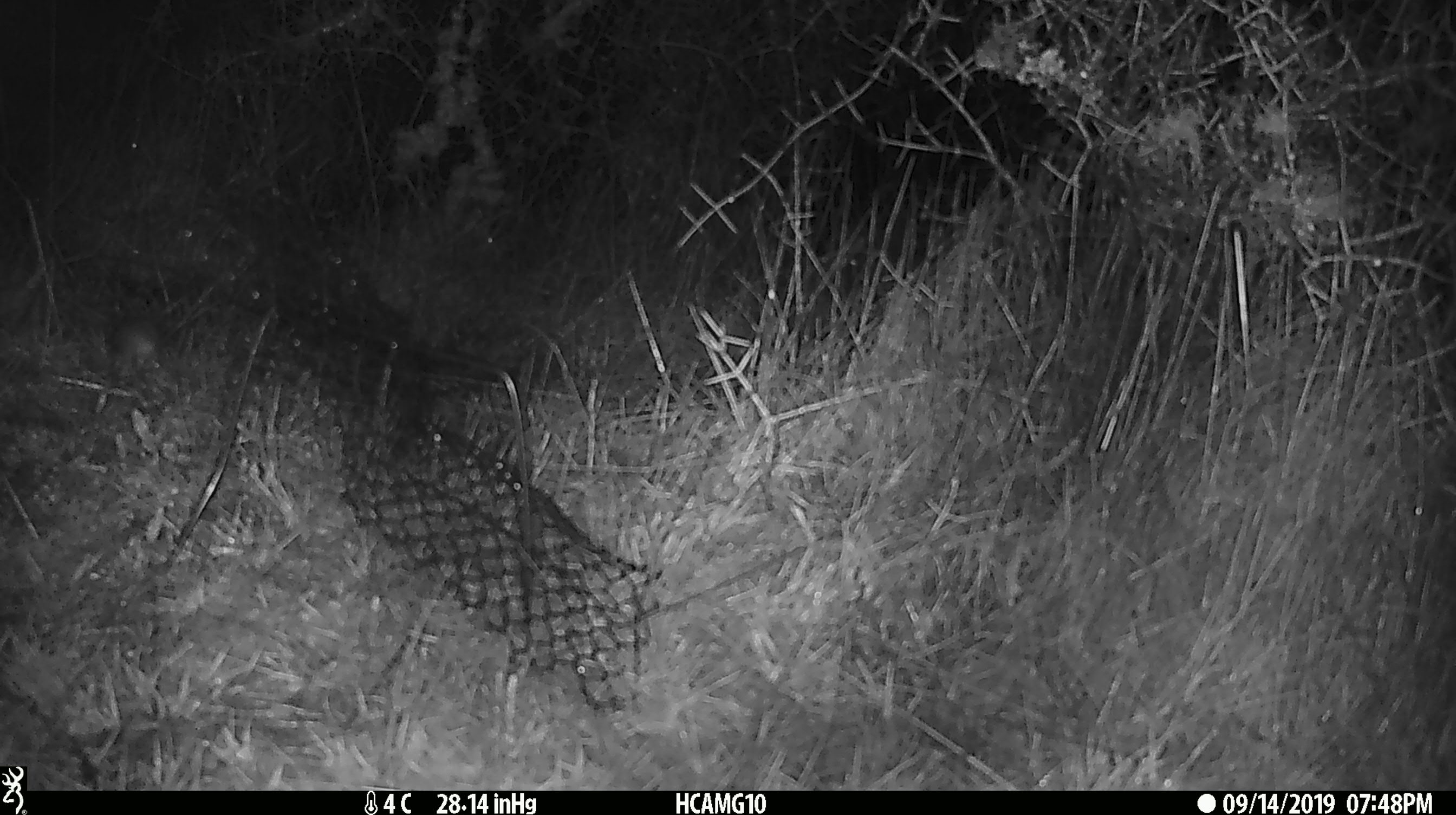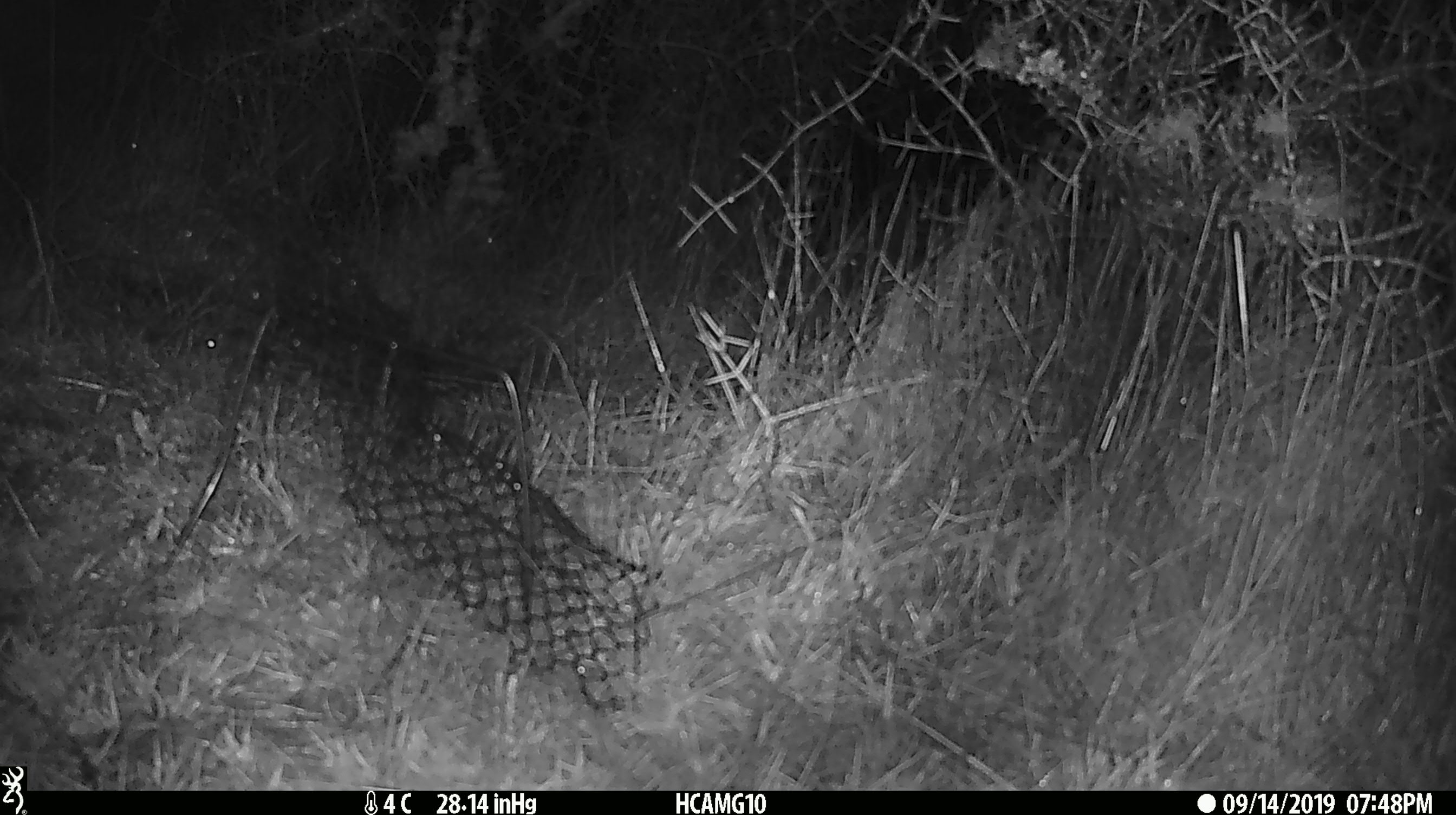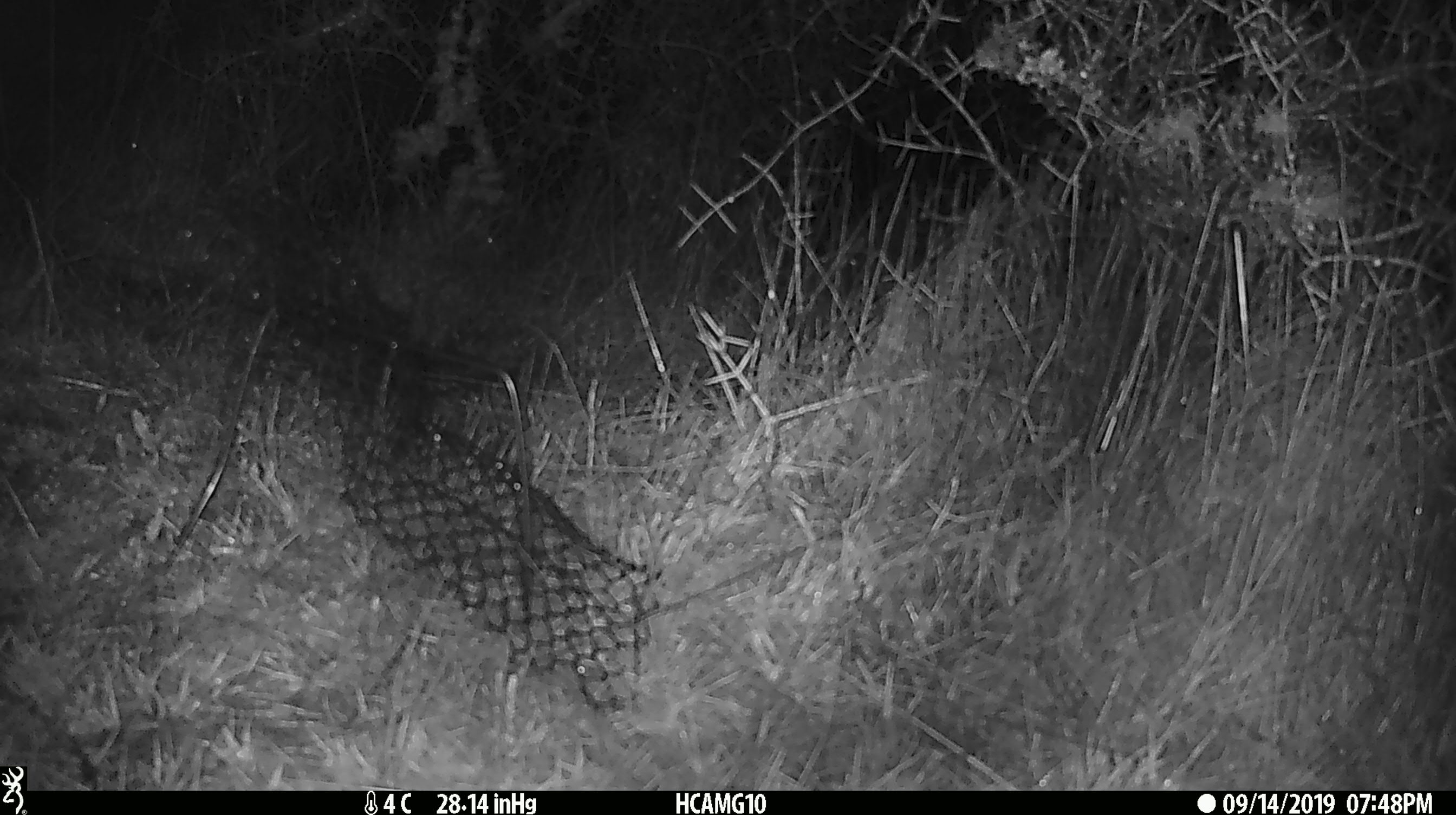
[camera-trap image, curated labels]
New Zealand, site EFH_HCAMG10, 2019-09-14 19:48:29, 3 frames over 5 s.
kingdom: Animalia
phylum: Chordata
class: Mammalia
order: Rodentia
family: Muridae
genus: Mus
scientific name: Mus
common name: mouse